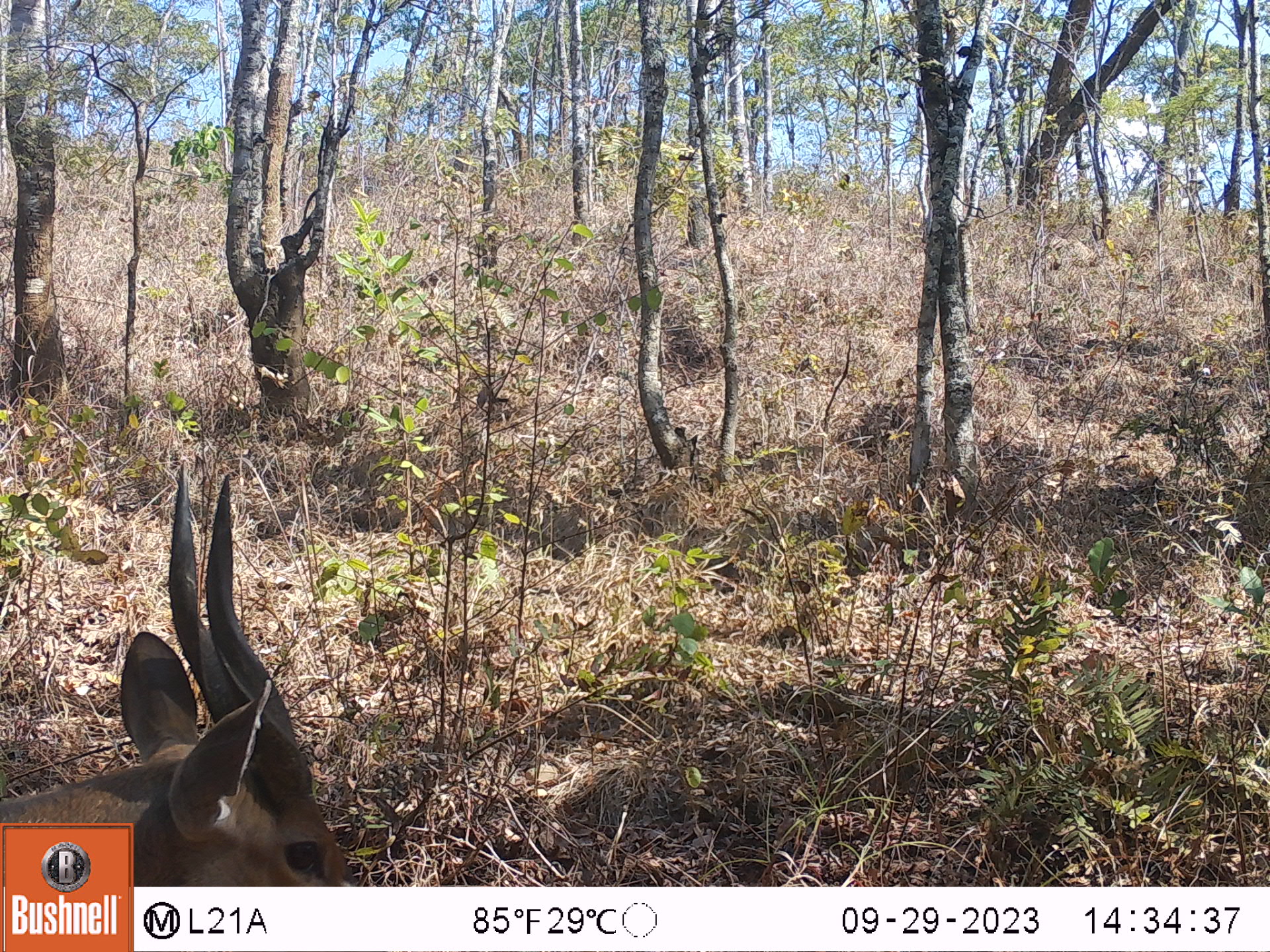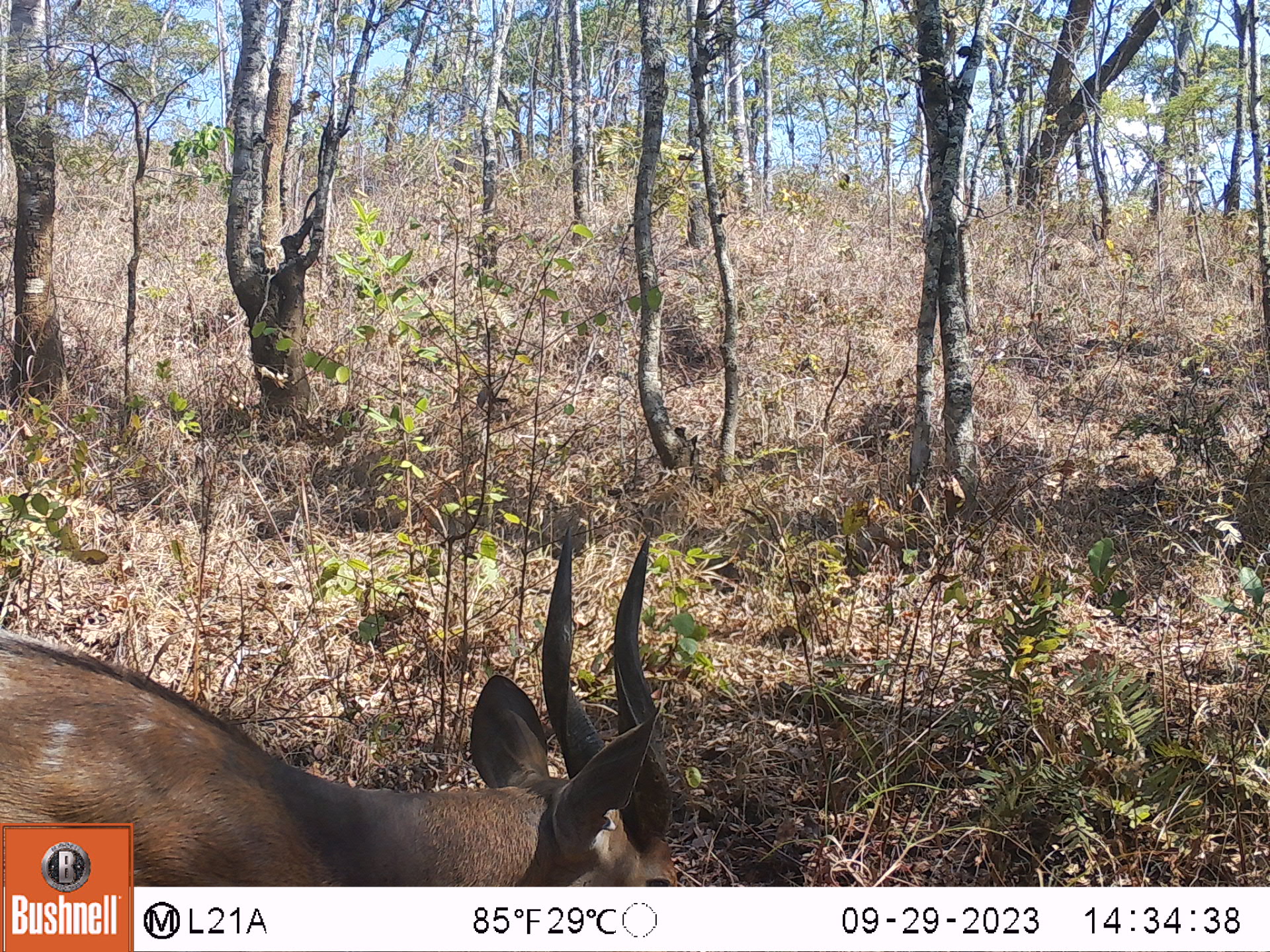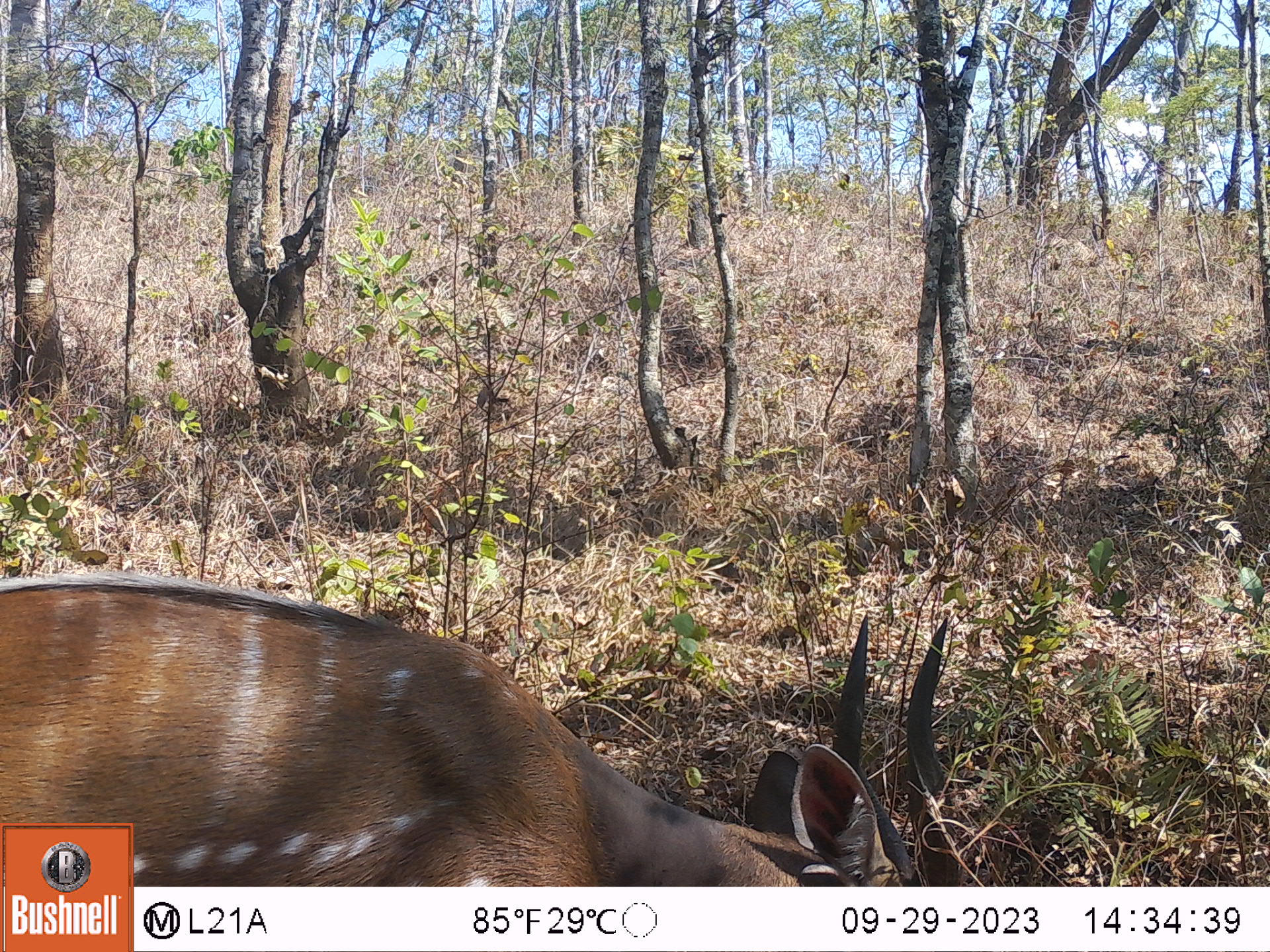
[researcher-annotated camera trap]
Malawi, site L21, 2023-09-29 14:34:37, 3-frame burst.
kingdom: Animalia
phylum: Chordata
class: Mammalia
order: Artiodactyla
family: Bovidae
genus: Tragelaphus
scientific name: Tragelaphus sylvaticus sylvaticus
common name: cape bushbuck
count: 1